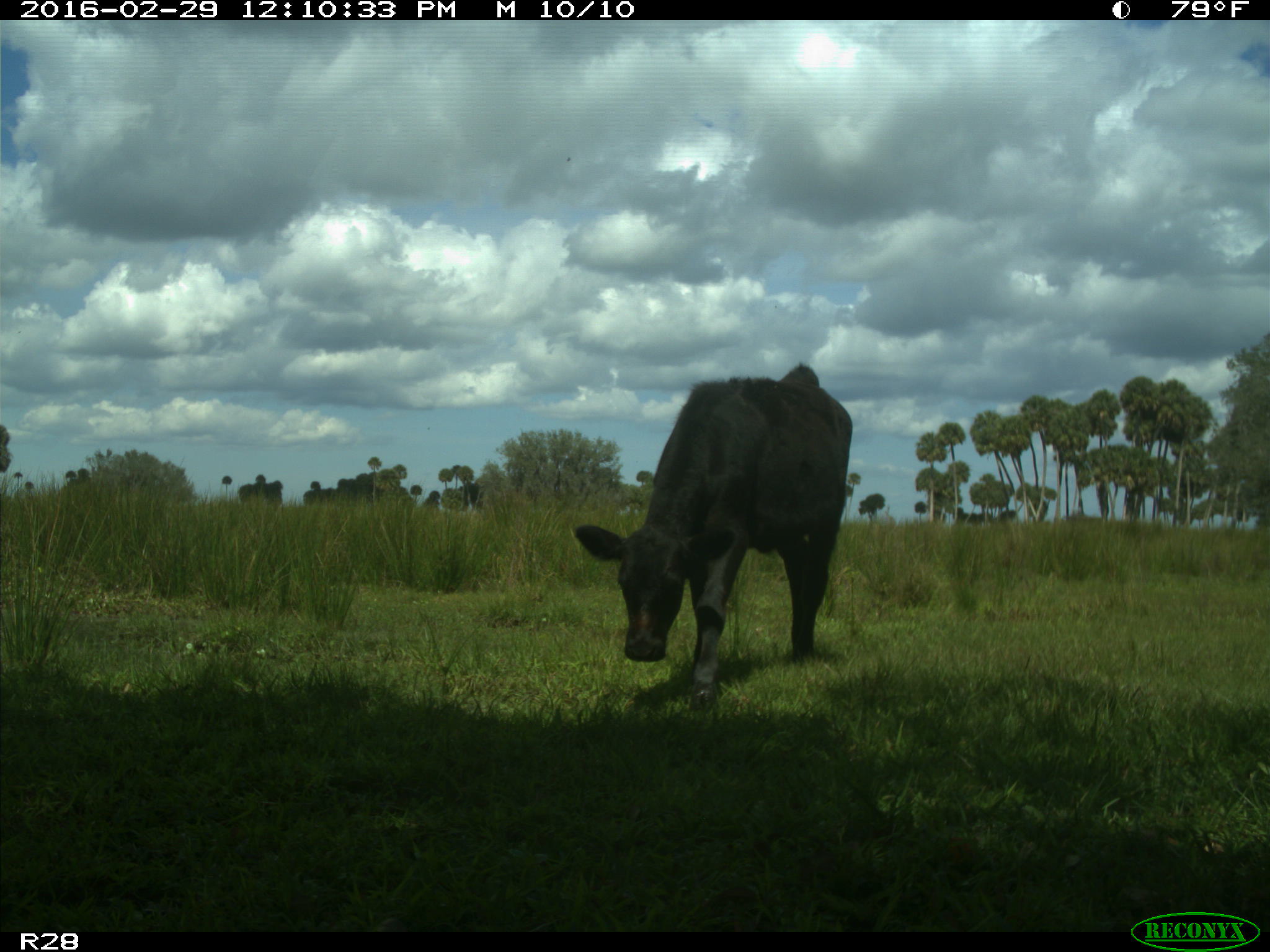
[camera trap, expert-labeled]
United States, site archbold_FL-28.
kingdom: Animalia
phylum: Chordata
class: Mammalia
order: Artiodactyla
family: Bovidae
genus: Bos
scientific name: Bos taurus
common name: domestic cow